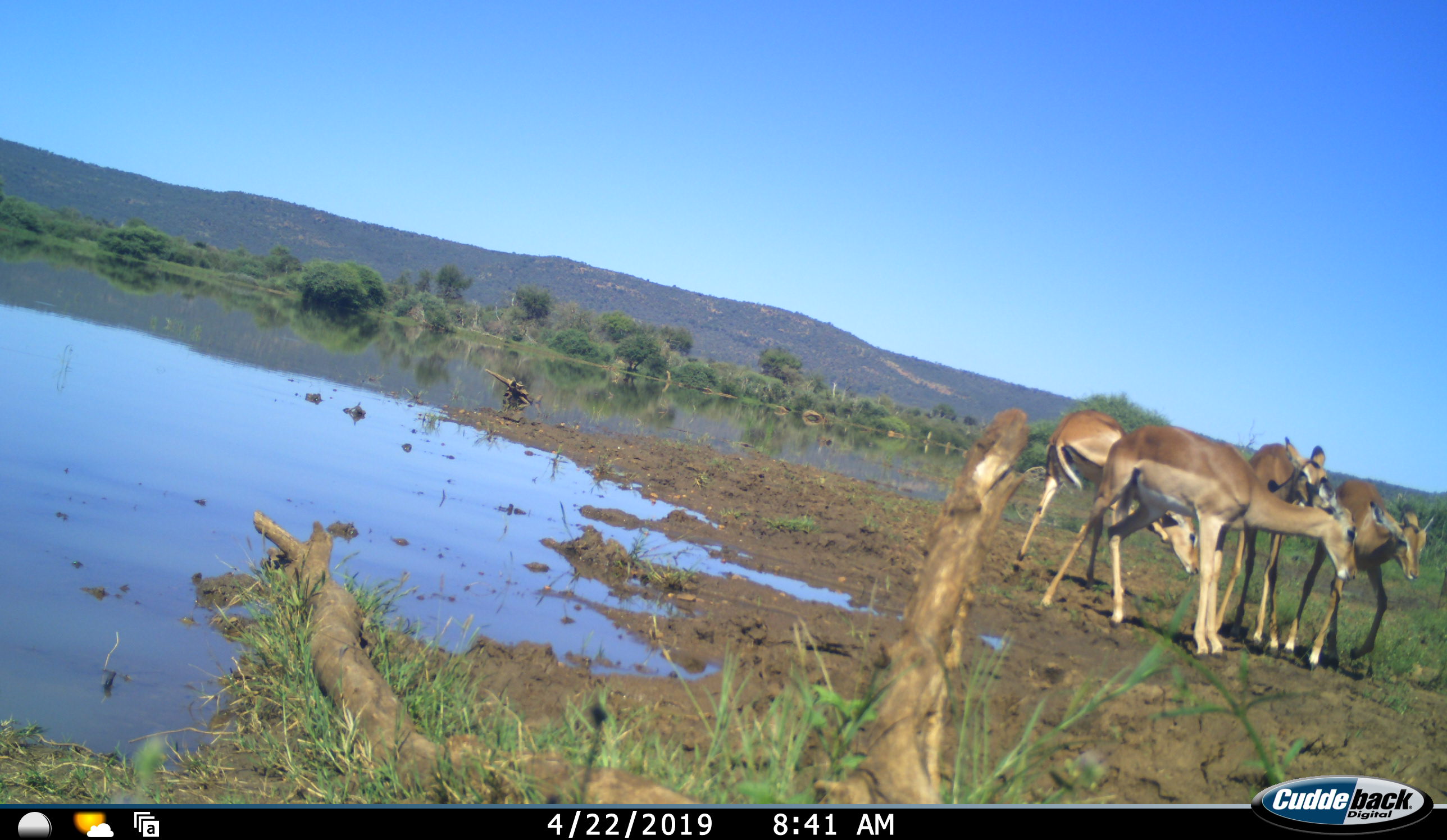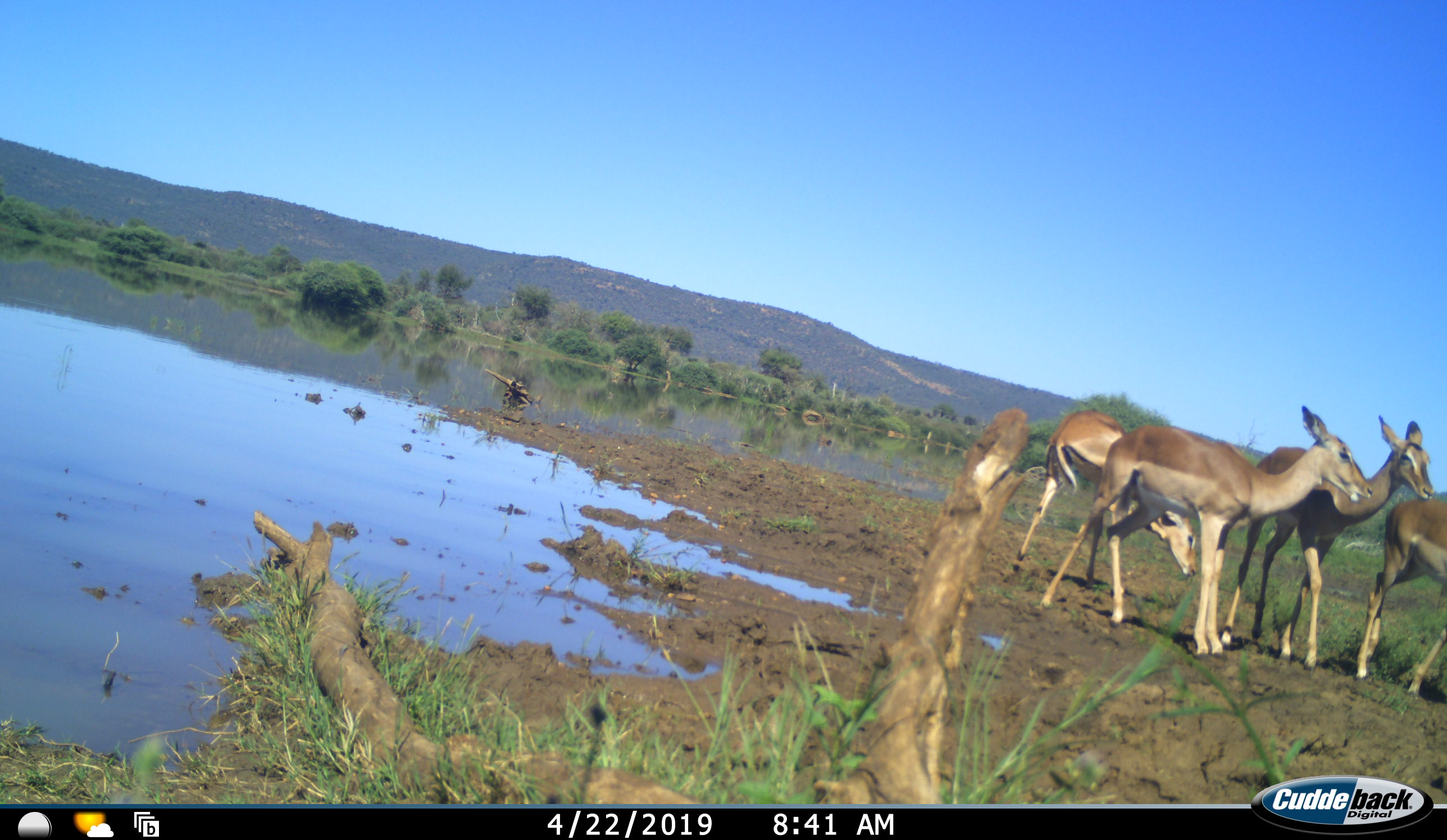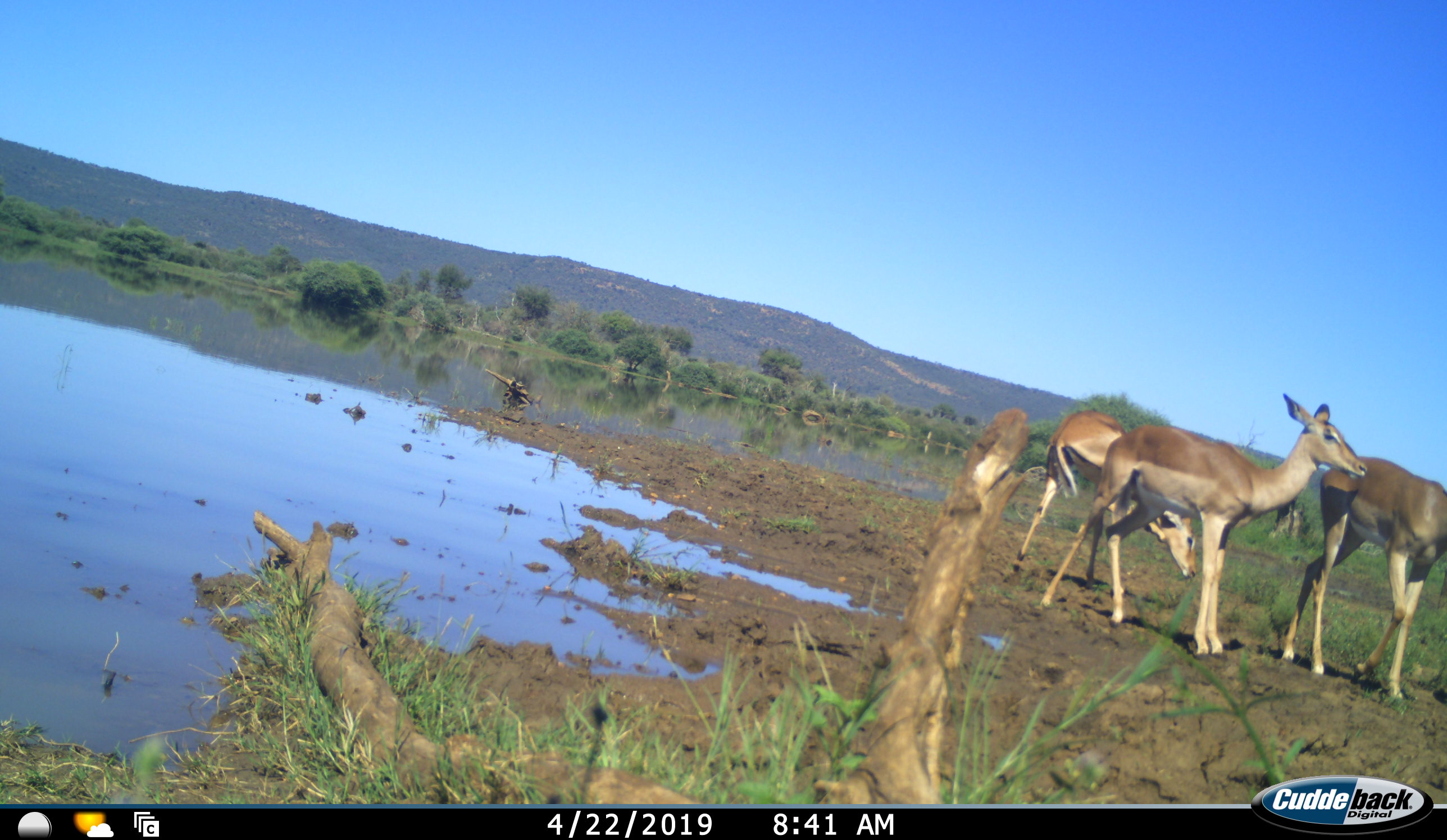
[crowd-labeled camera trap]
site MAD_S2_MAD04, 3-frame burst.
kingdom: Animalia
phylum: Chordata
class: Mammalia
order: Artiodactyla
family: Bovidae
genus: Aepyceros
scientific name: Aepyceros melampus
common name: impala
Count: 4.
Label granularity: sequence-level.